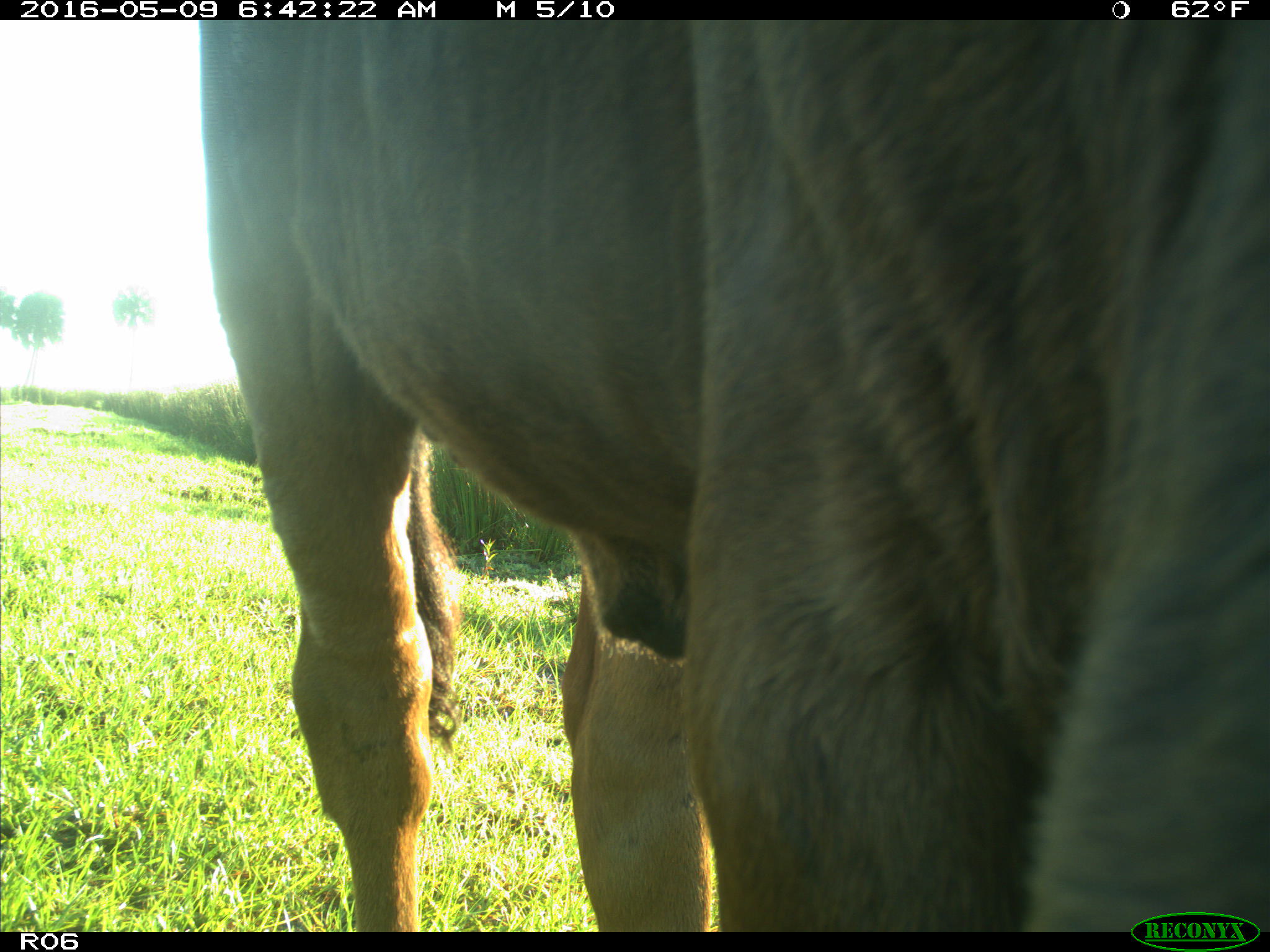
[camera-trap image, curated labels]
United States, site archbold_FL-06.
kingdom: Animalia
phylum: Chordata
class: Mammalia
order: Artiodactyla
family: Bovidae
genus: Bos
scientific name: Bos taurus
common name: domestic cow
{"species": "Bos taurus (domestic cow)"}